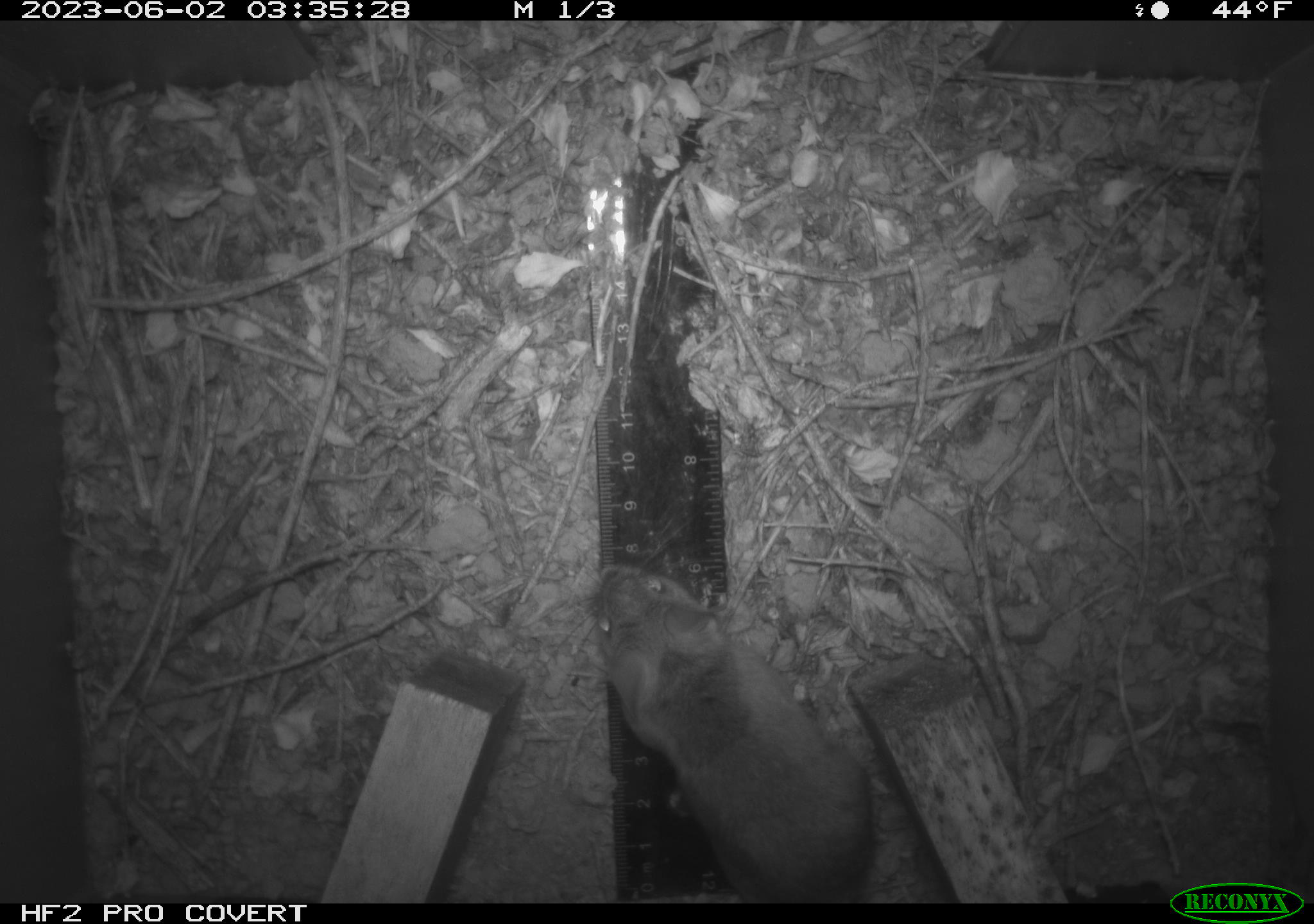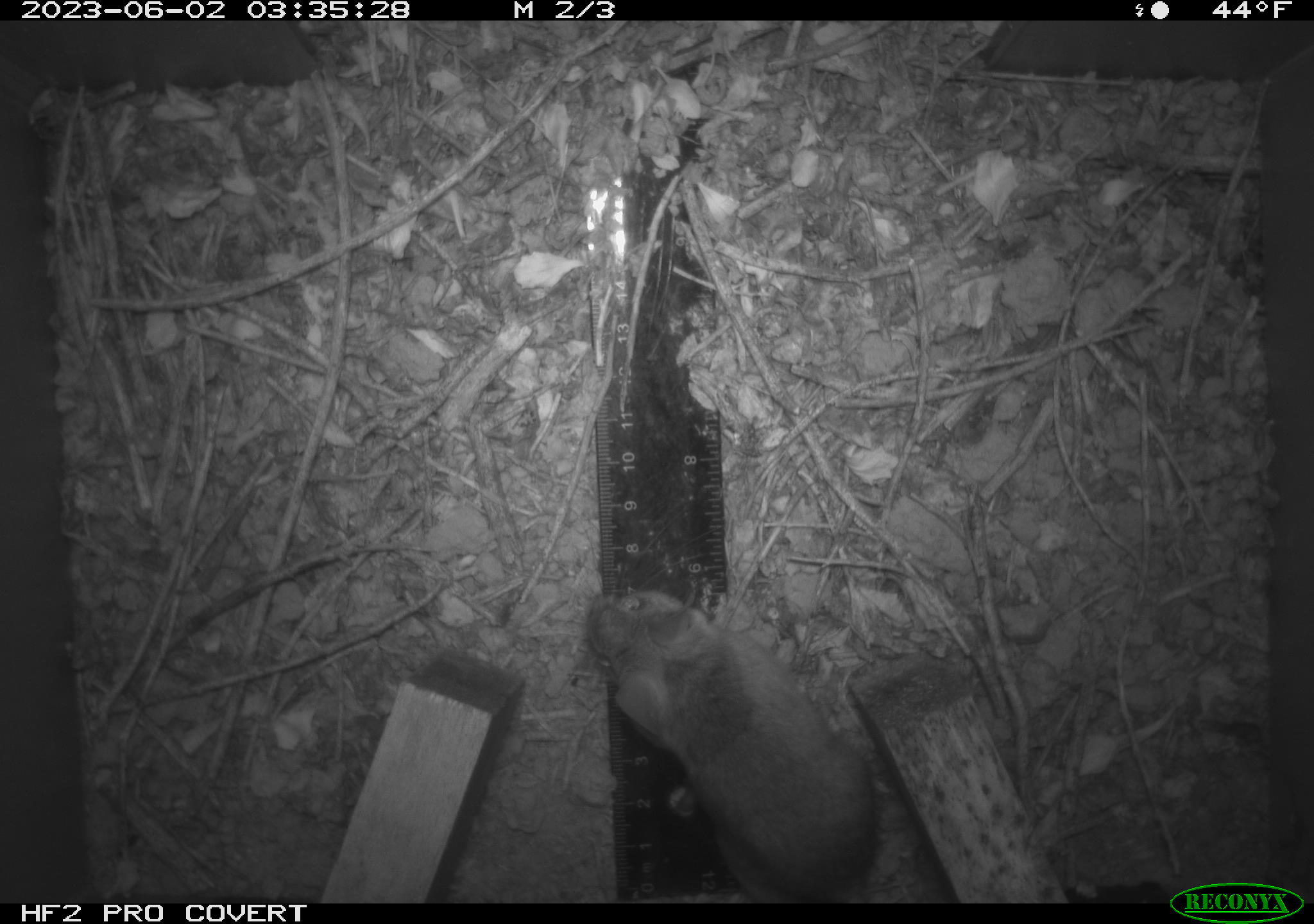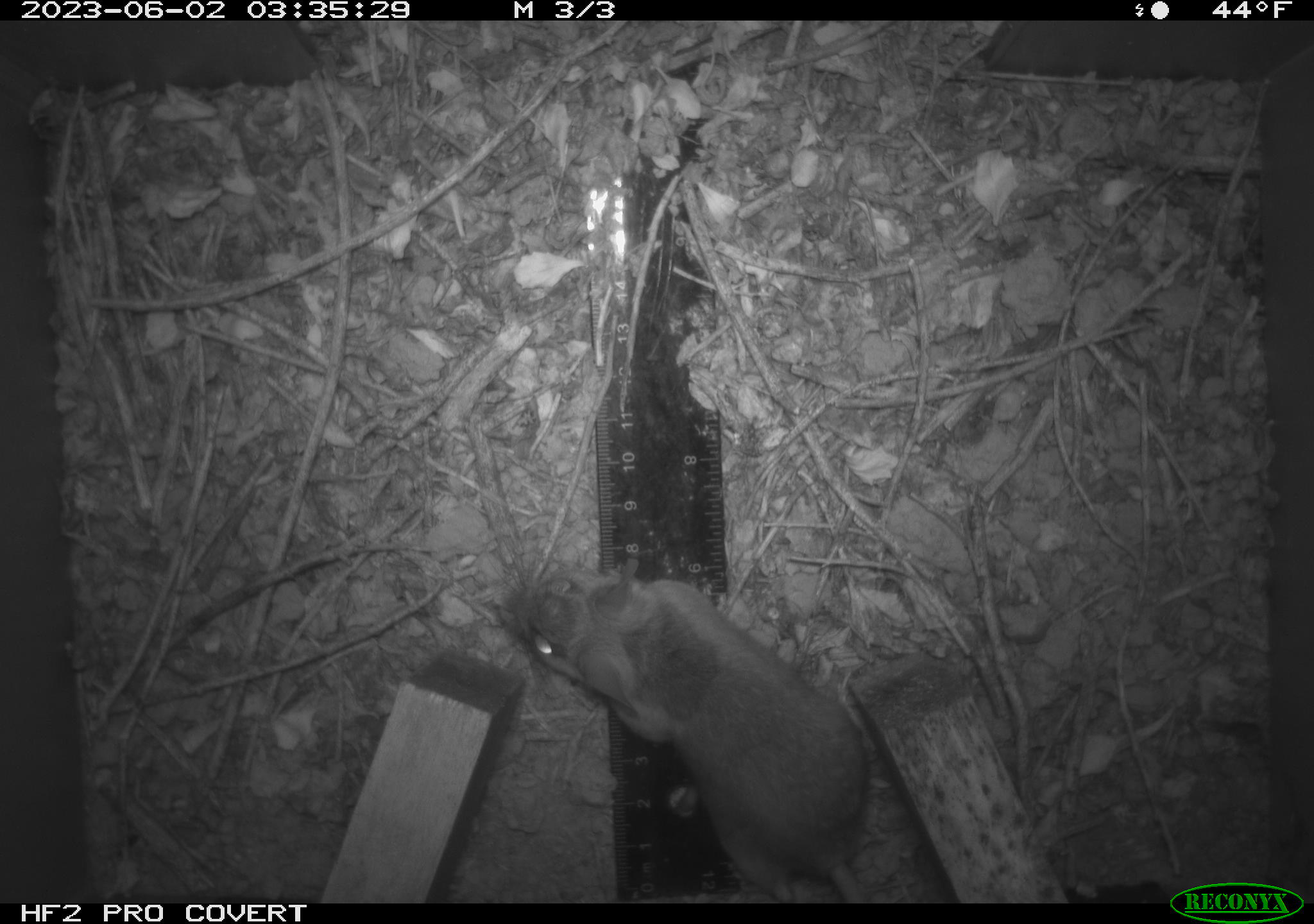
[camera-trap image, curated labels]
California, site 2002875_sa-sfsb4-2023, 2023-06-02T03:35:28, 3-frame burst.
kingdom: Animalia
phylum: Chordata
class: Mammalia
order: Rodentia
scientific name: Rodentia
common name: mouse species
Mouse species (Rodentia).